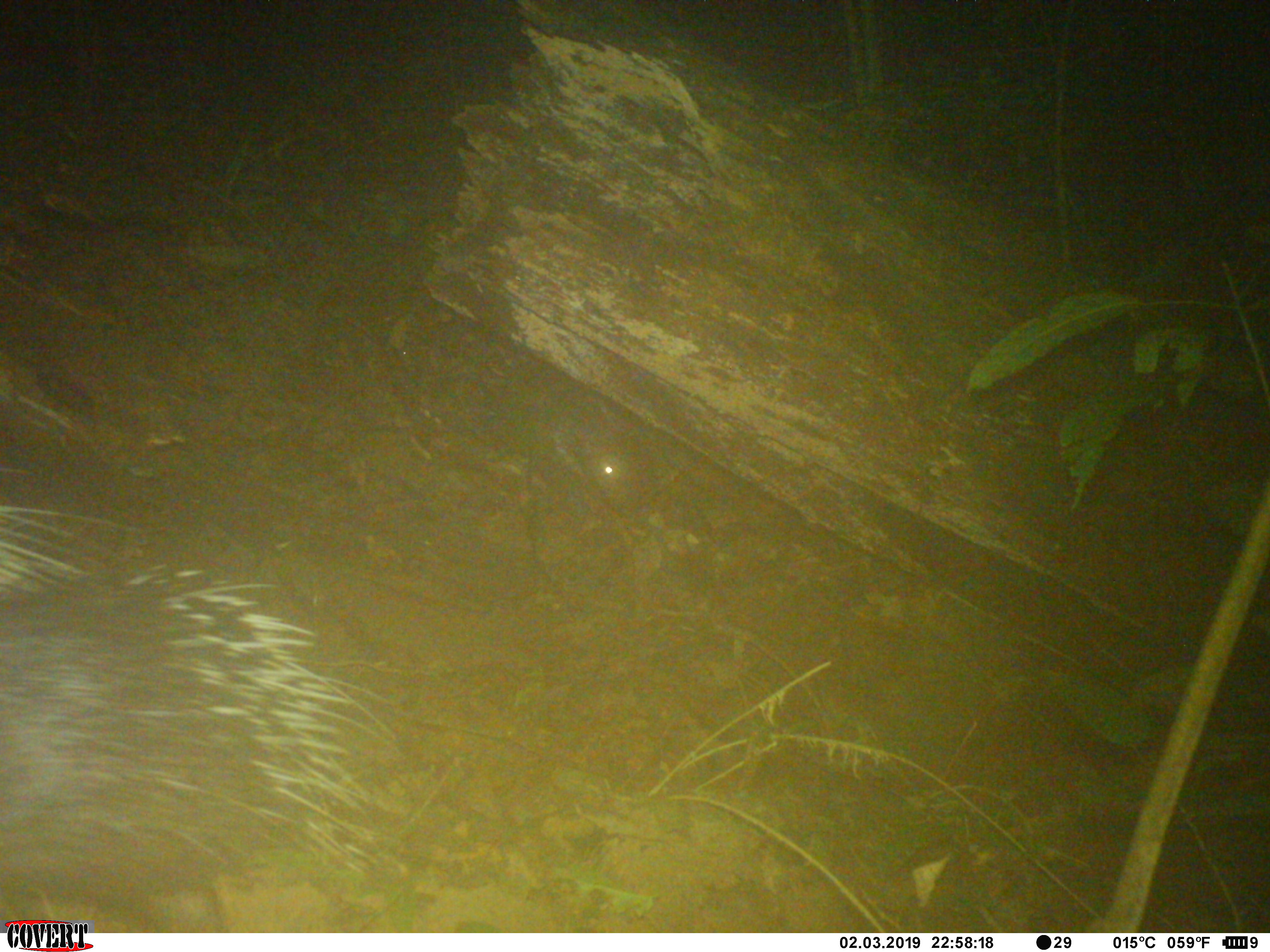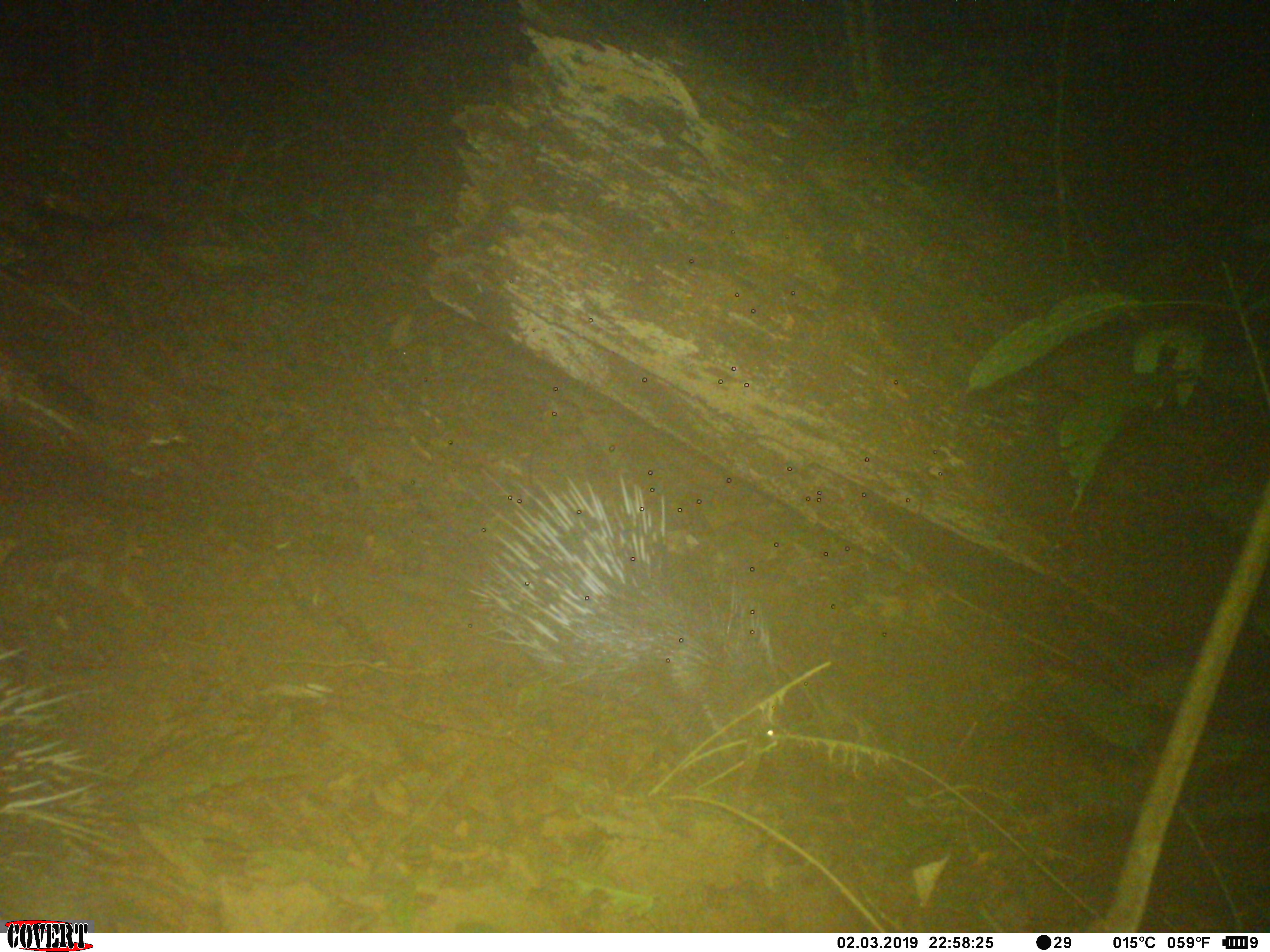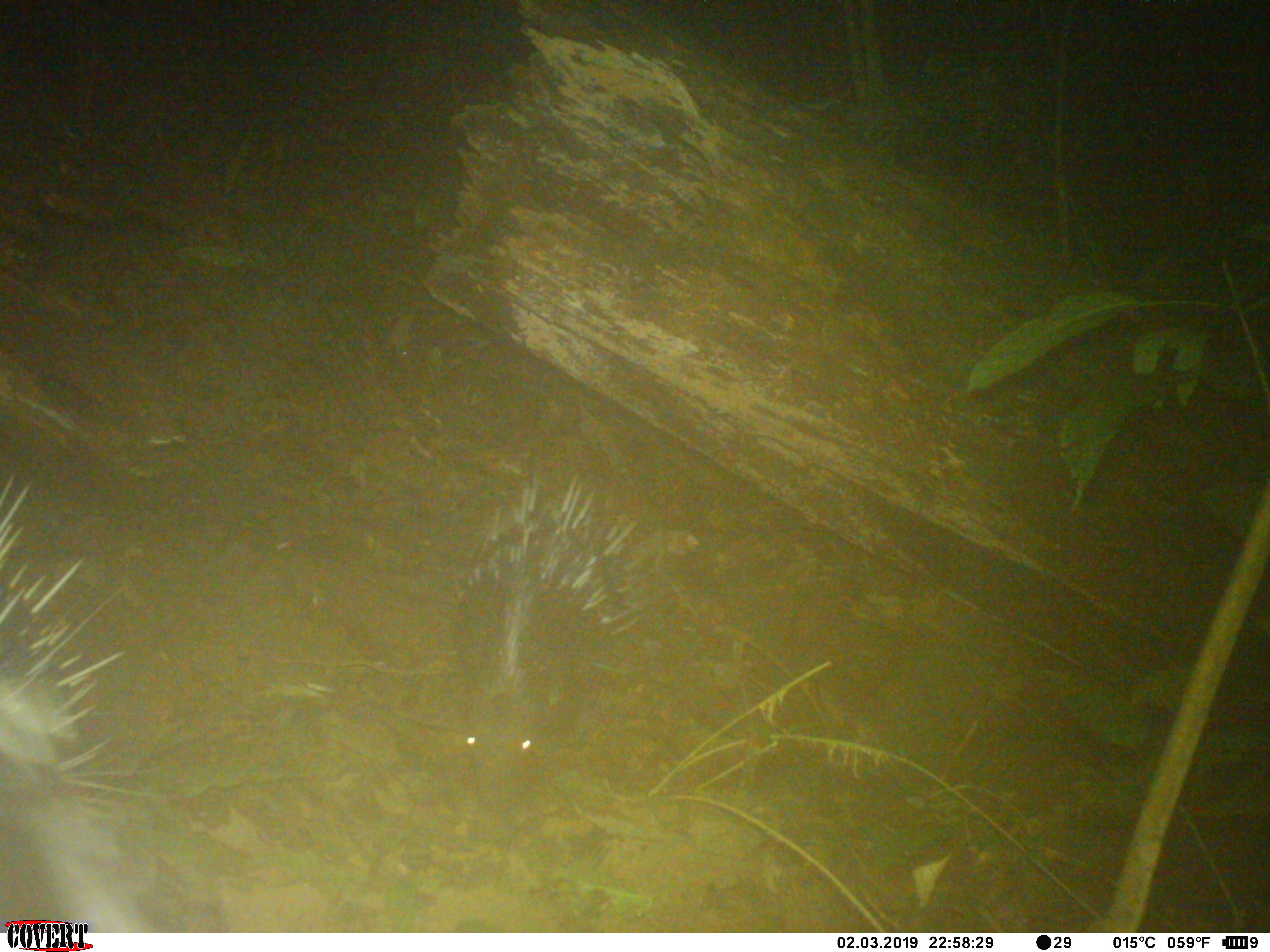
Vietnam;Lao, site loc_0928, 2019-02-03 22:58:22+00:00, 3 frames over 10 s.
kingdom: Animalia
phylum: Chordata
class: Mammalia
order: Rodentia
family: Hystricidae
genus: Hystrix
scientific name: Hystrix brachyura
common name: malayan porcupine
Malayan porcupine (Hystrix brachyura). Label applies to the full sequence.